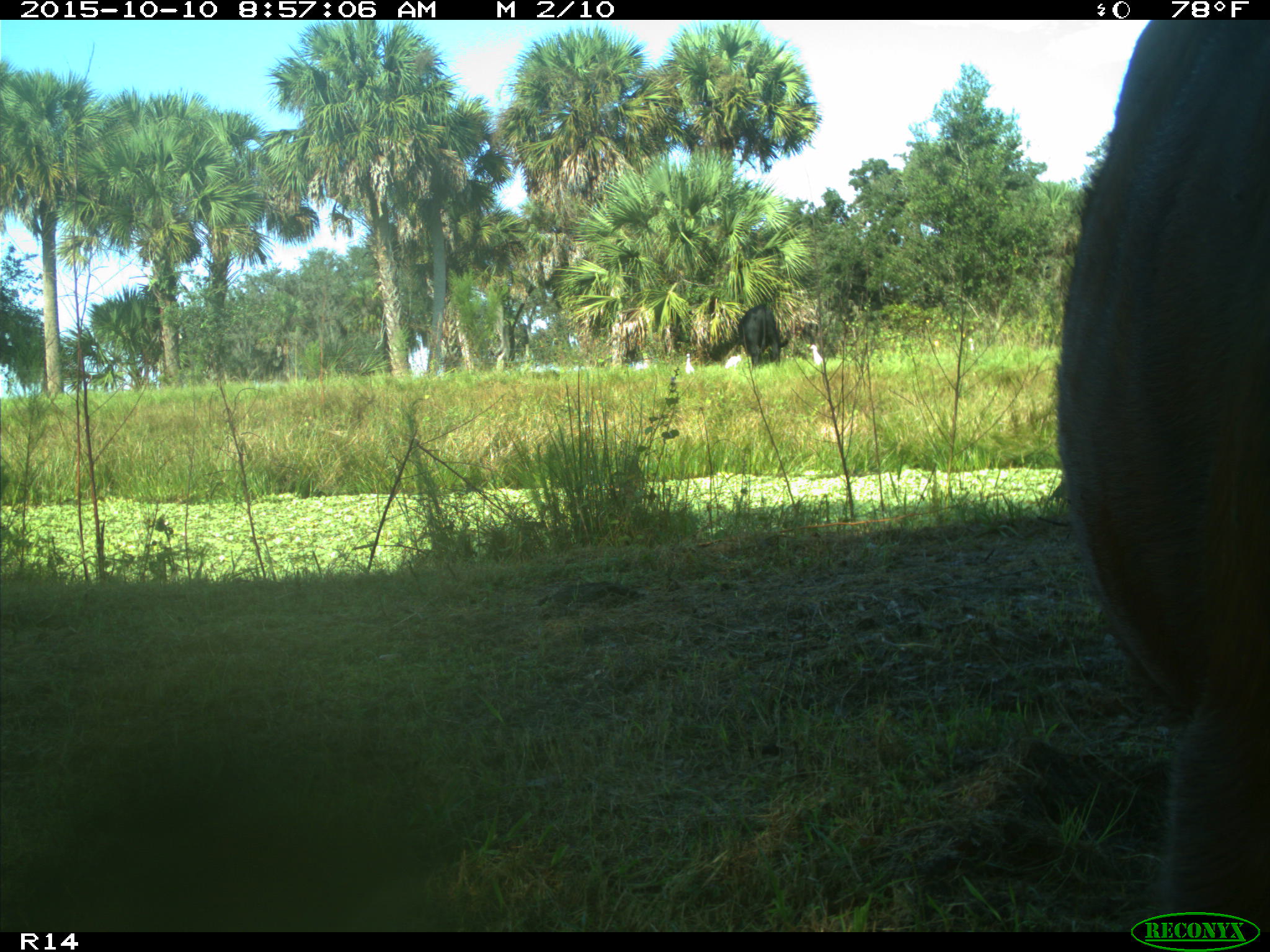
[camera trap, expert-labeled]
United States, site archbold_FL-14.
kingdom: Animalia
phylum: Chordata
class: Mammalia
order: Artiodactyla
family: Bovidae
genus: Bos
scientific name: Bos taurus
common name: domestic cow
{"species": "Bos taurus (domestic cow)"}